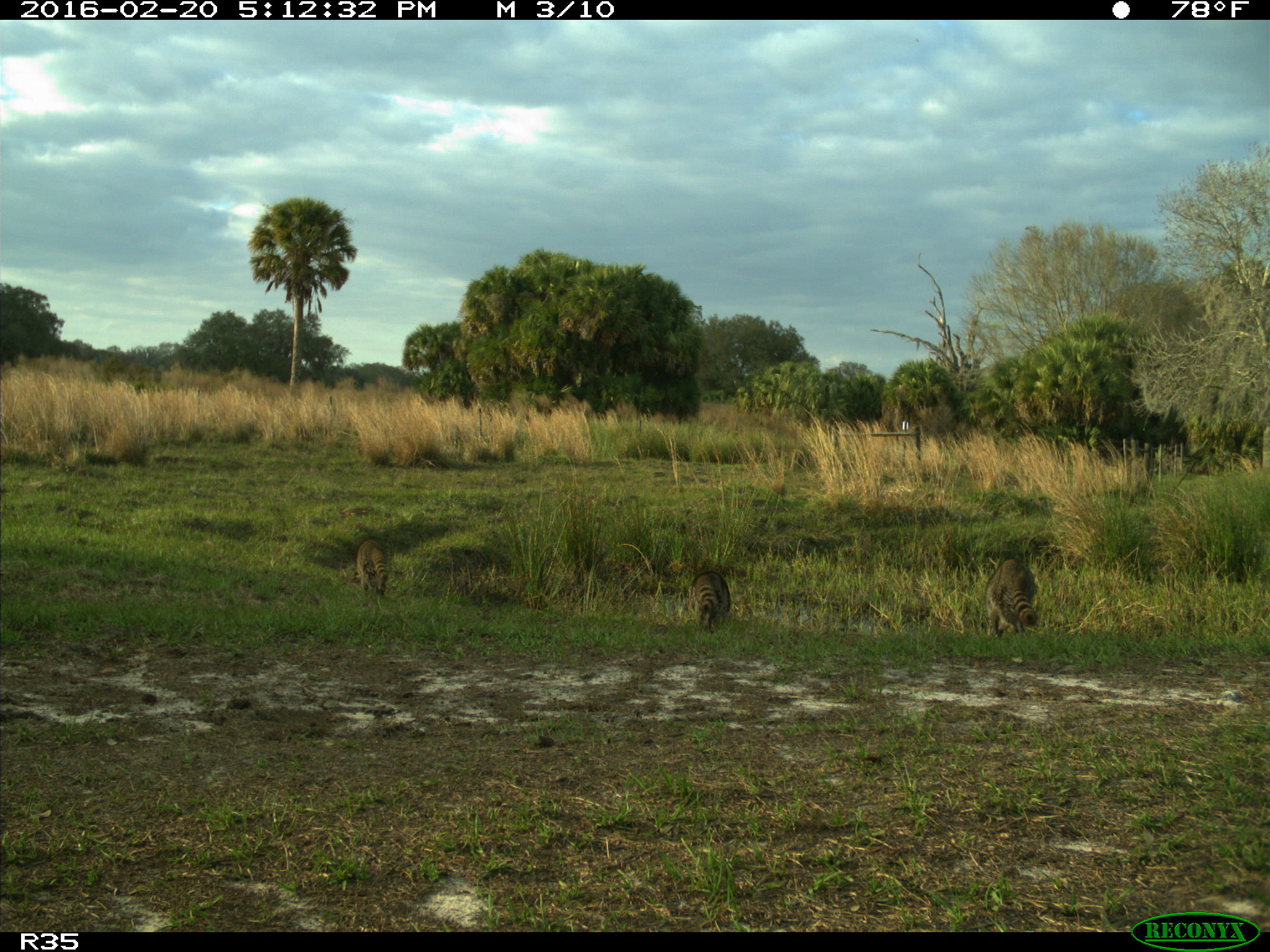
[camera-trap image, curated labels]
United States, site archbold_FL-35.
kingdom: Animalia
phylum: Chordata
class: Mammalia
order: Carnivora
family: Procyonidae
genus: Procyon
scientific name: Procyon lotor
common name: common raccoon